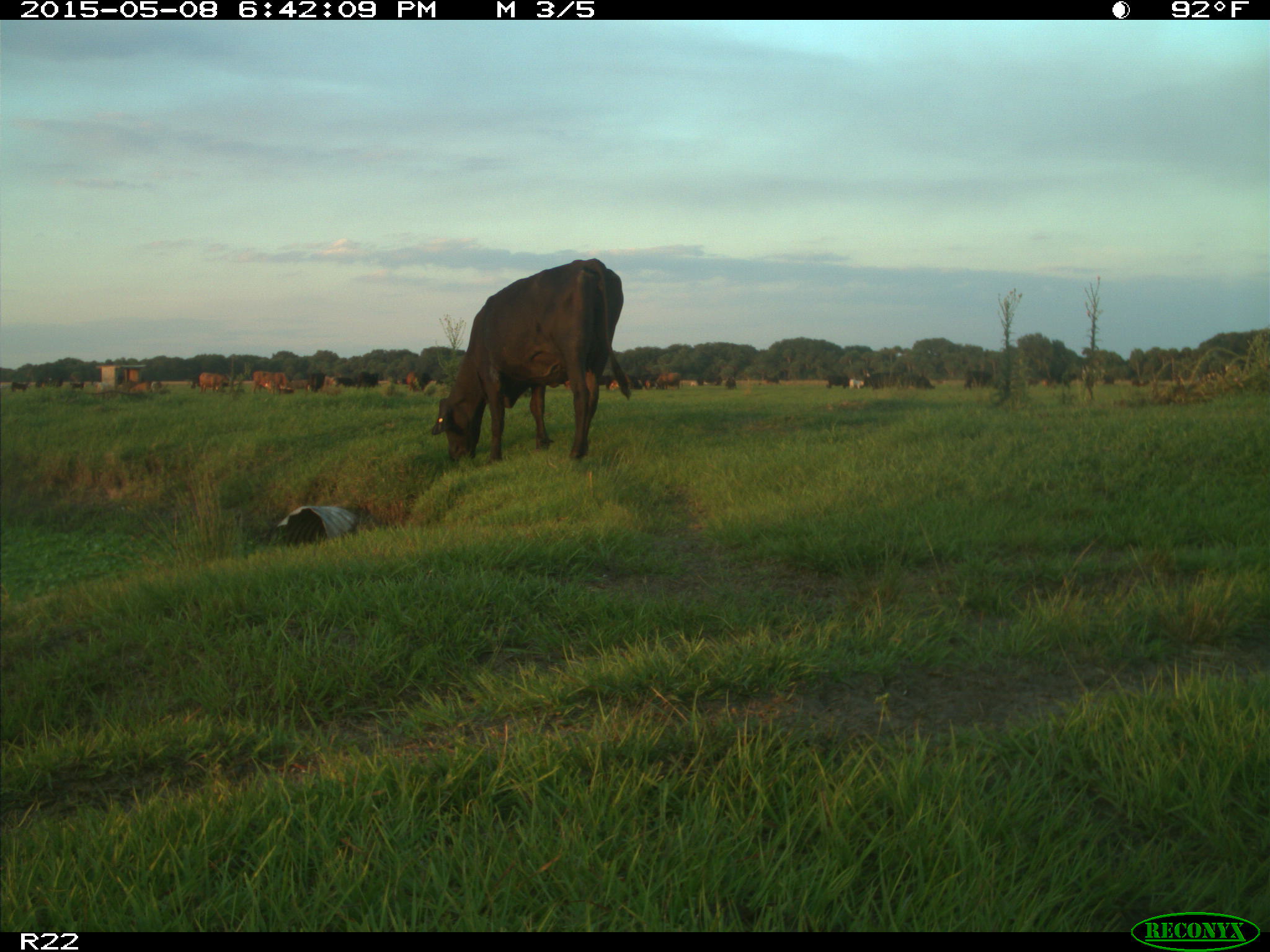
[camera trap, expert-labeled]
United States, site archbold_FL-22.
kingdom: Animalia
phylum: Chordata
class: Mammalia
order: Artiodactyla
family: Bovidae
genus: Bos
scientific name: Bos taurus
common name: domestic cow